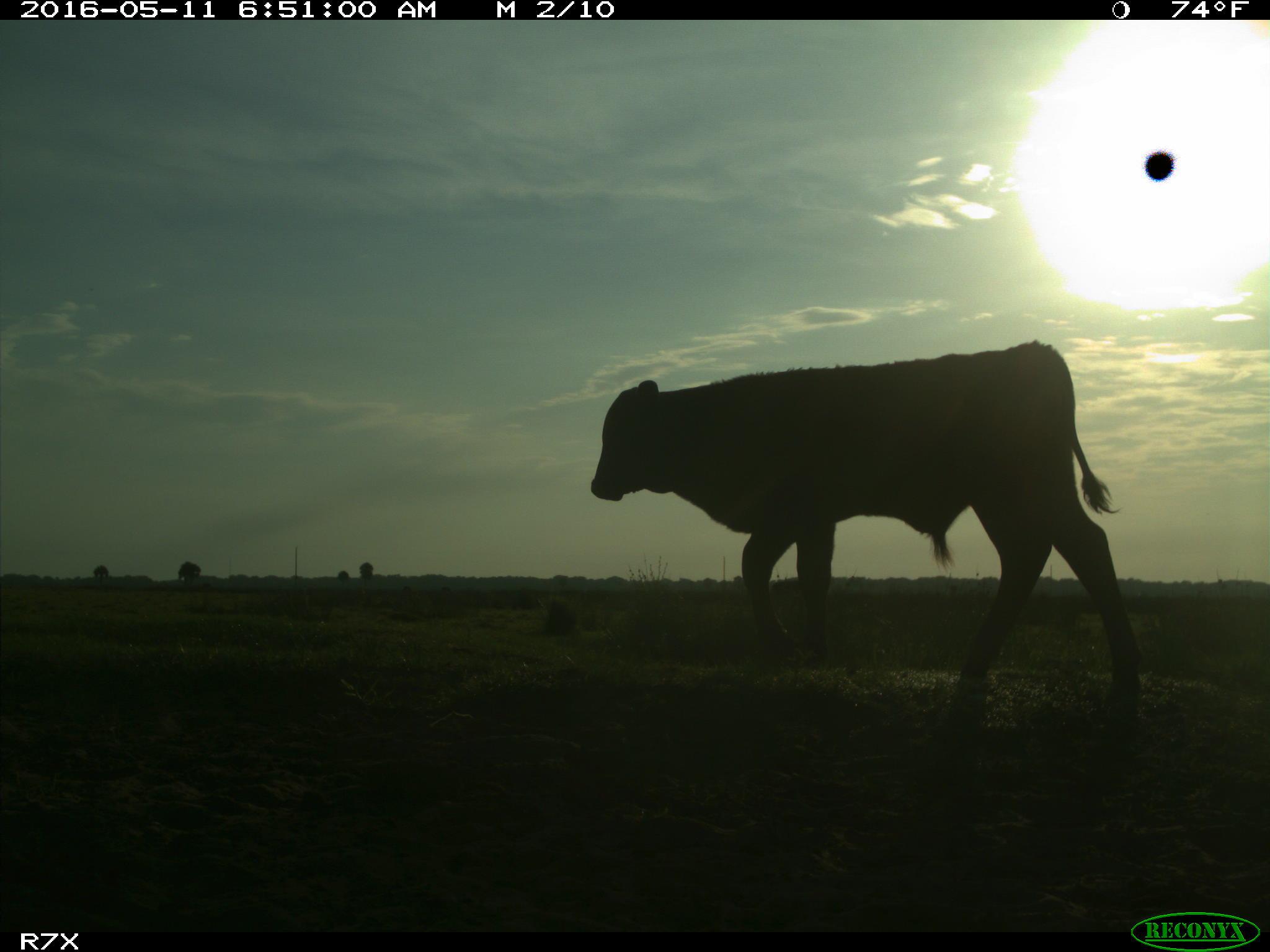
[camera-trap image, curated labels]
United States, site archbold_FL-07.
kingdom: Animalia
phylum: Chordata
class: Mammalia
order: Artiodactyla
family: Bovidae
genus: Bos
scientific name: Bos taurus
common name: domestic cow